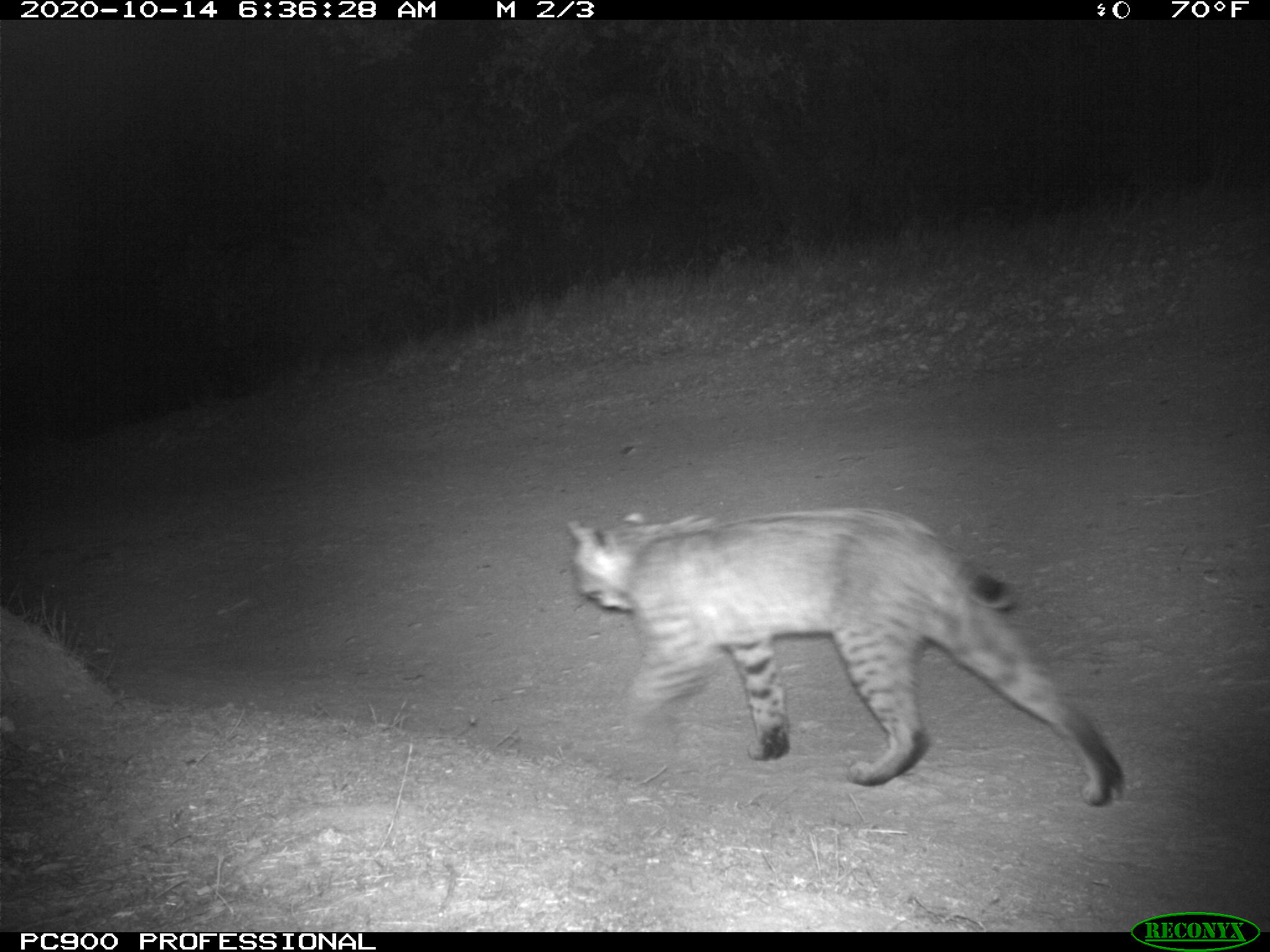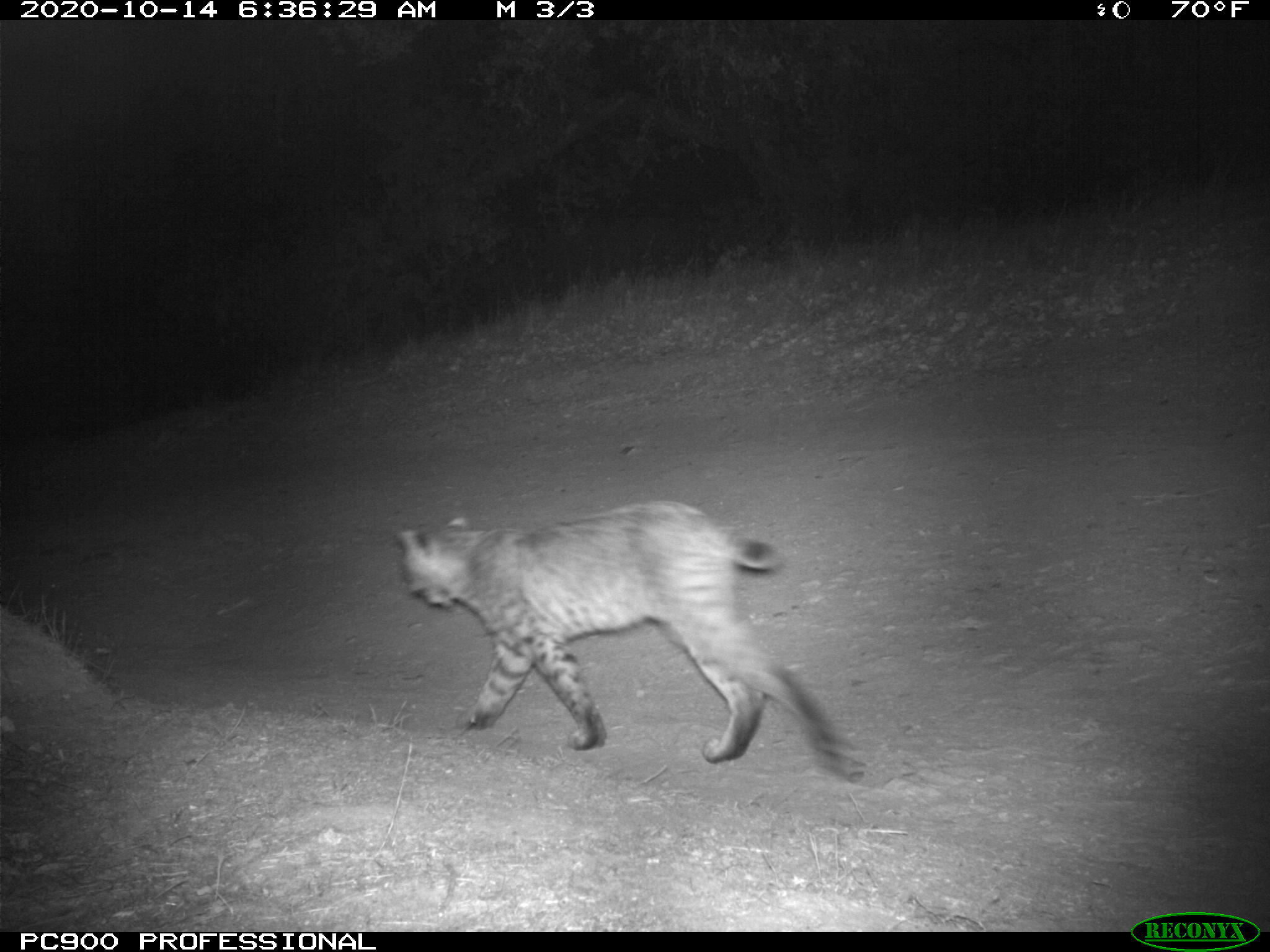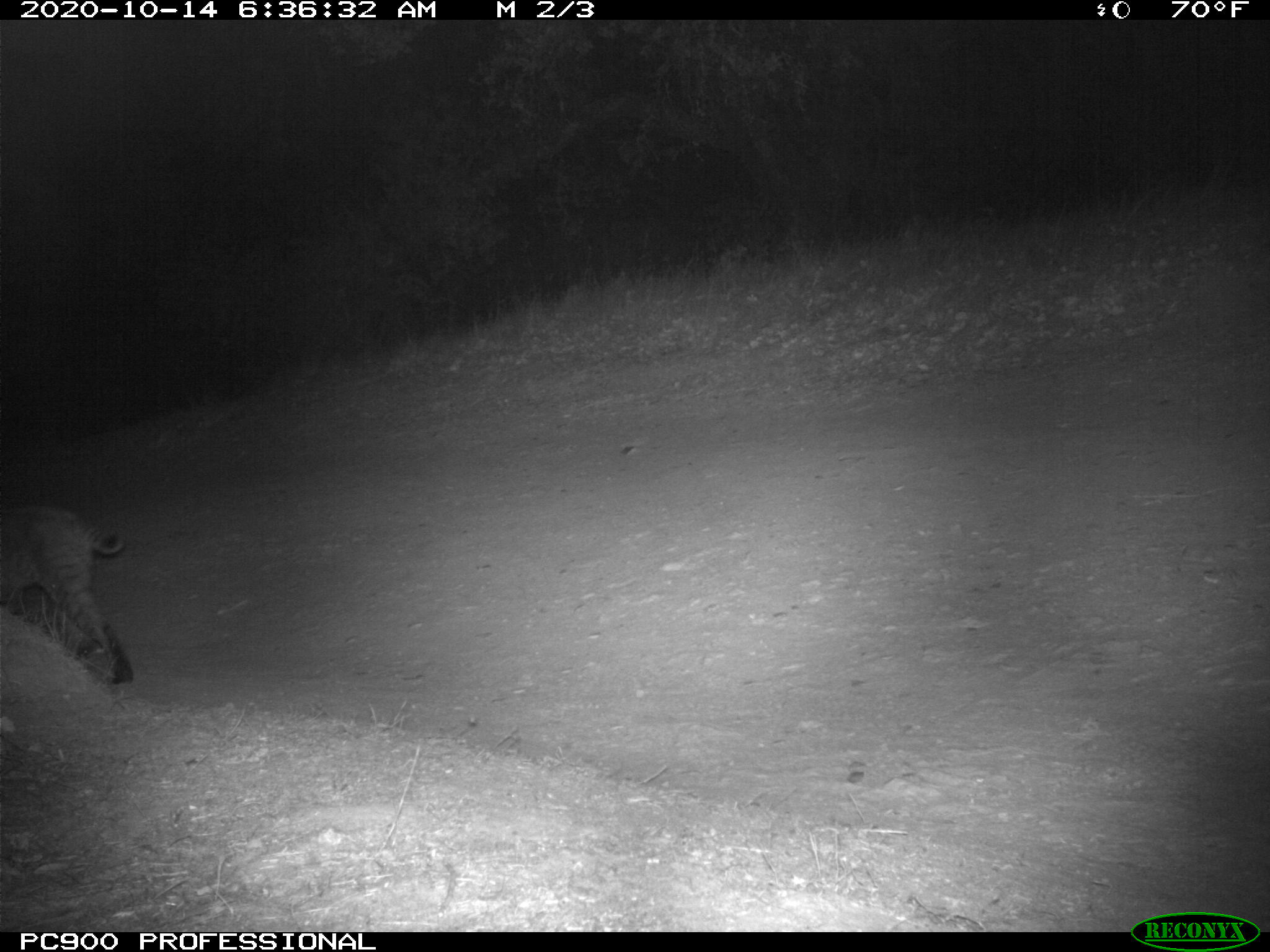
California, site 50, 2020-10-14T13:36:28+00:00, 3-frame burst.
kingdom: Animalia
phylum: Chordata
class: Mammalia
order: Carnivora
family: Felidae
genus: Lynx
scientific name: Lynx rufus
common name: bobcat